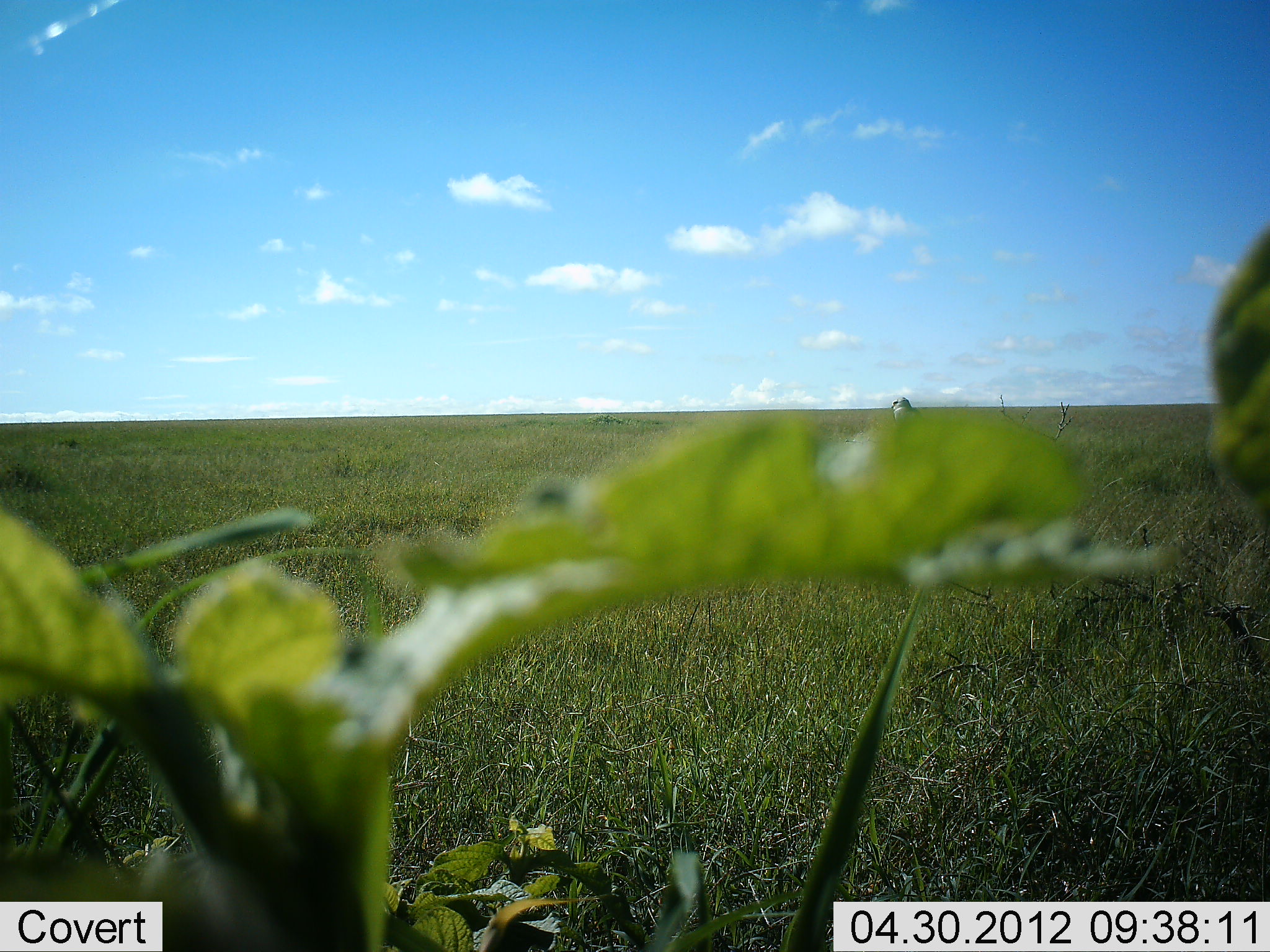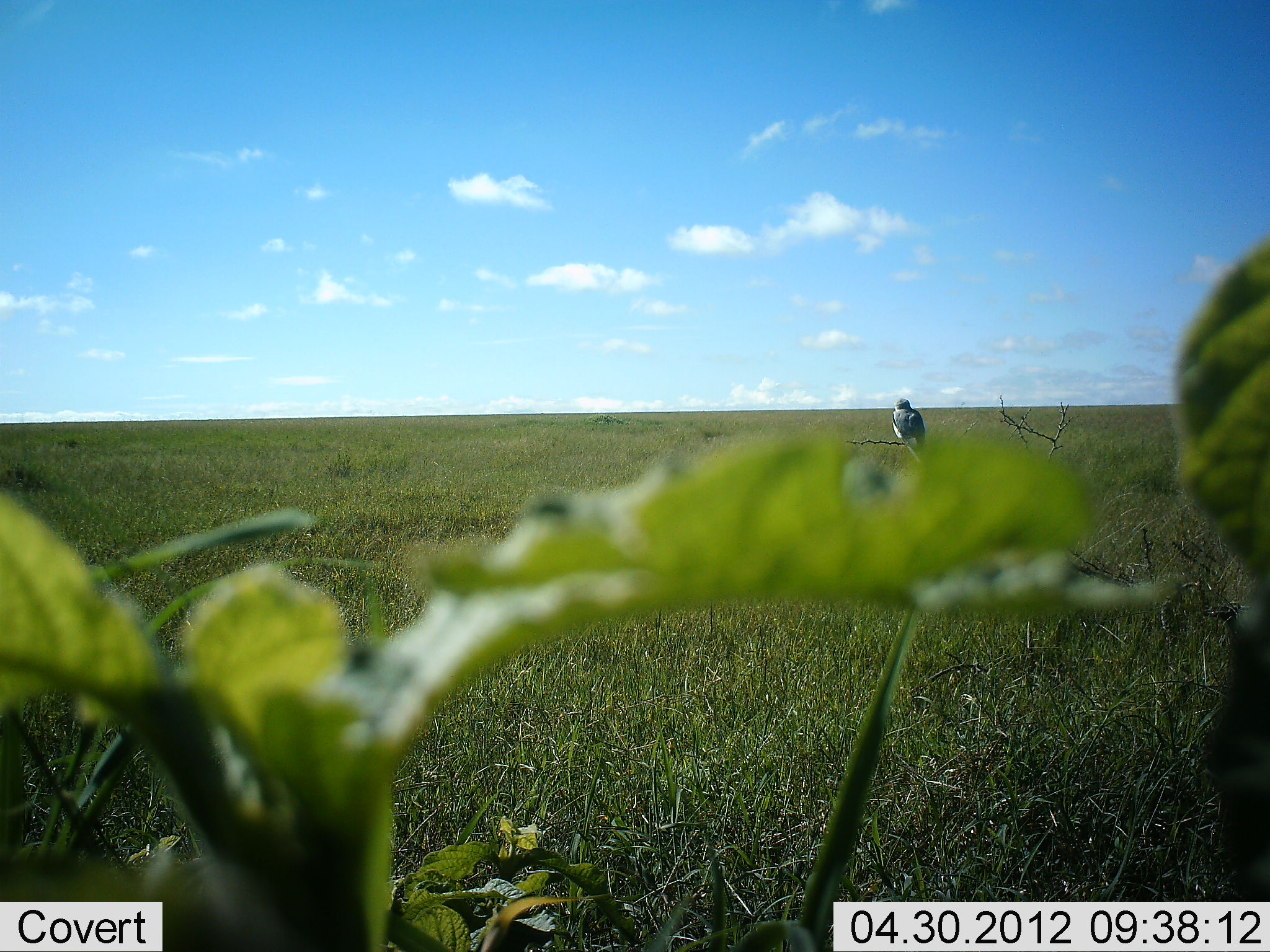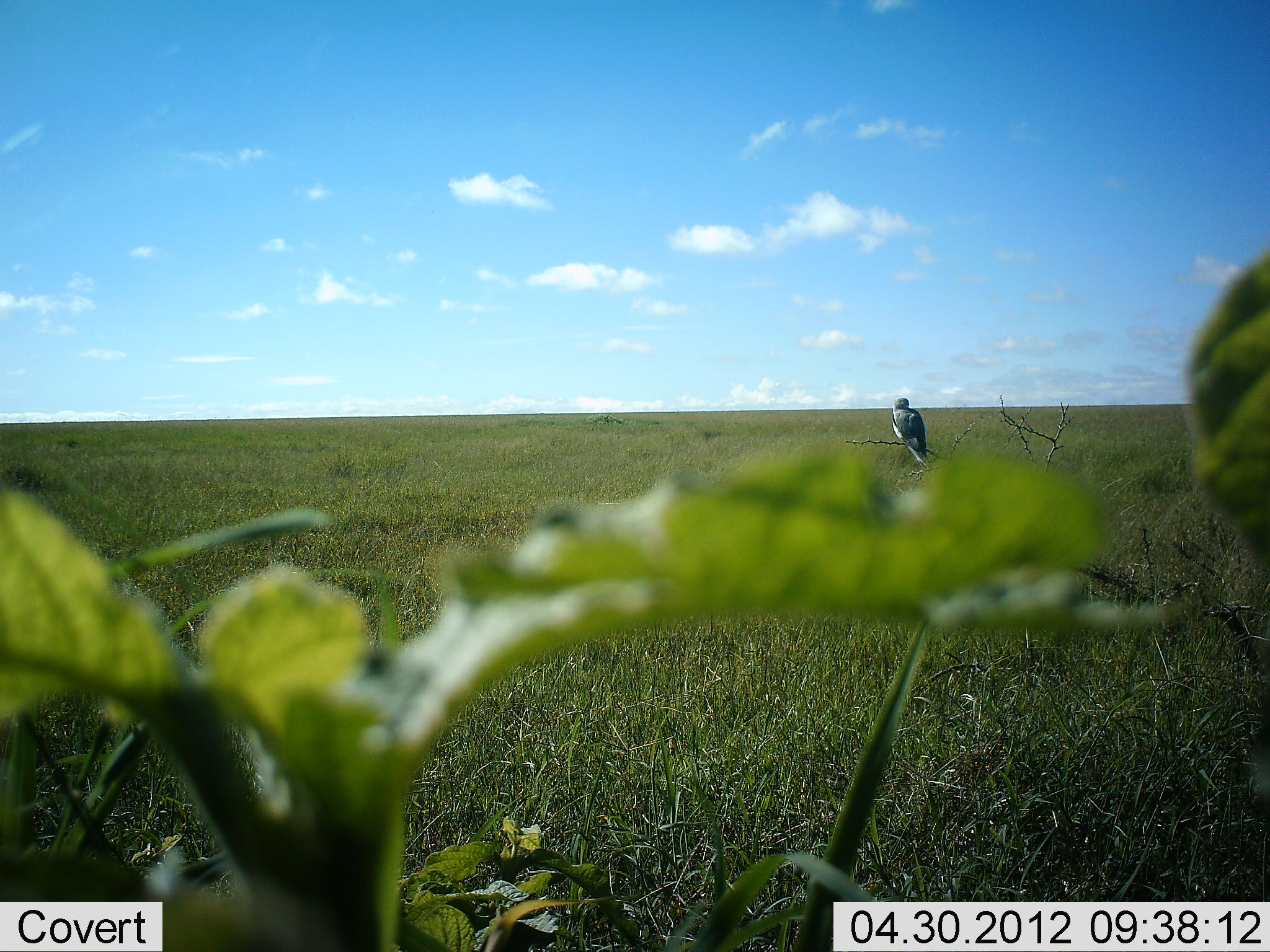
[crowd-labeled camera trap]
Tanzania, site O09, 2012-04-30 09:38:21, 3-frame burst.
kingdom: Animalia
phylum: Chordata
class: Aves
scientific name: Aves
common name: bird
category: otherbird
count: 1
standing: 29%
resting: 79%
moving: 0%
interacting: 0%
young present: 0%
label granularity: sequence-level